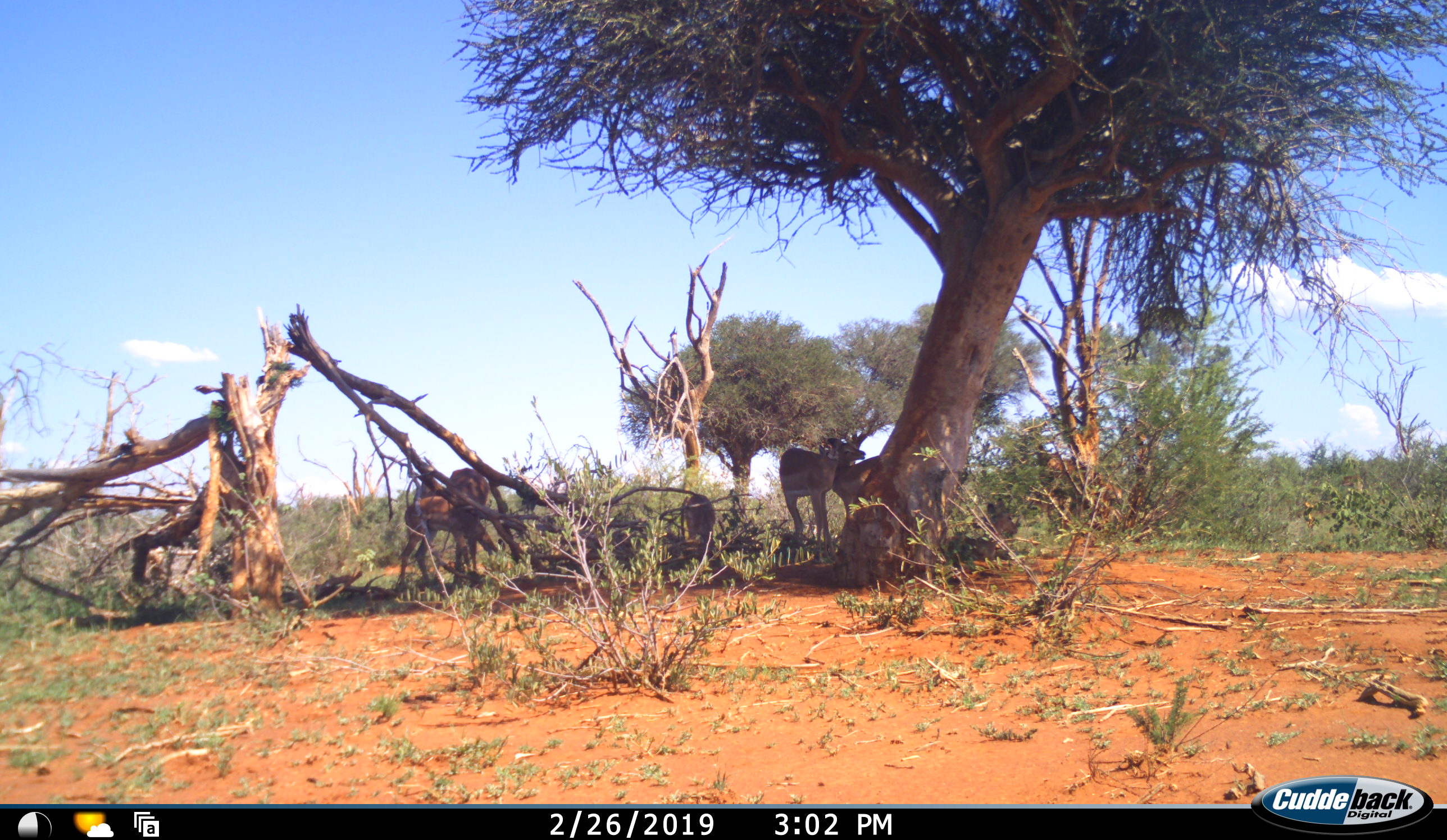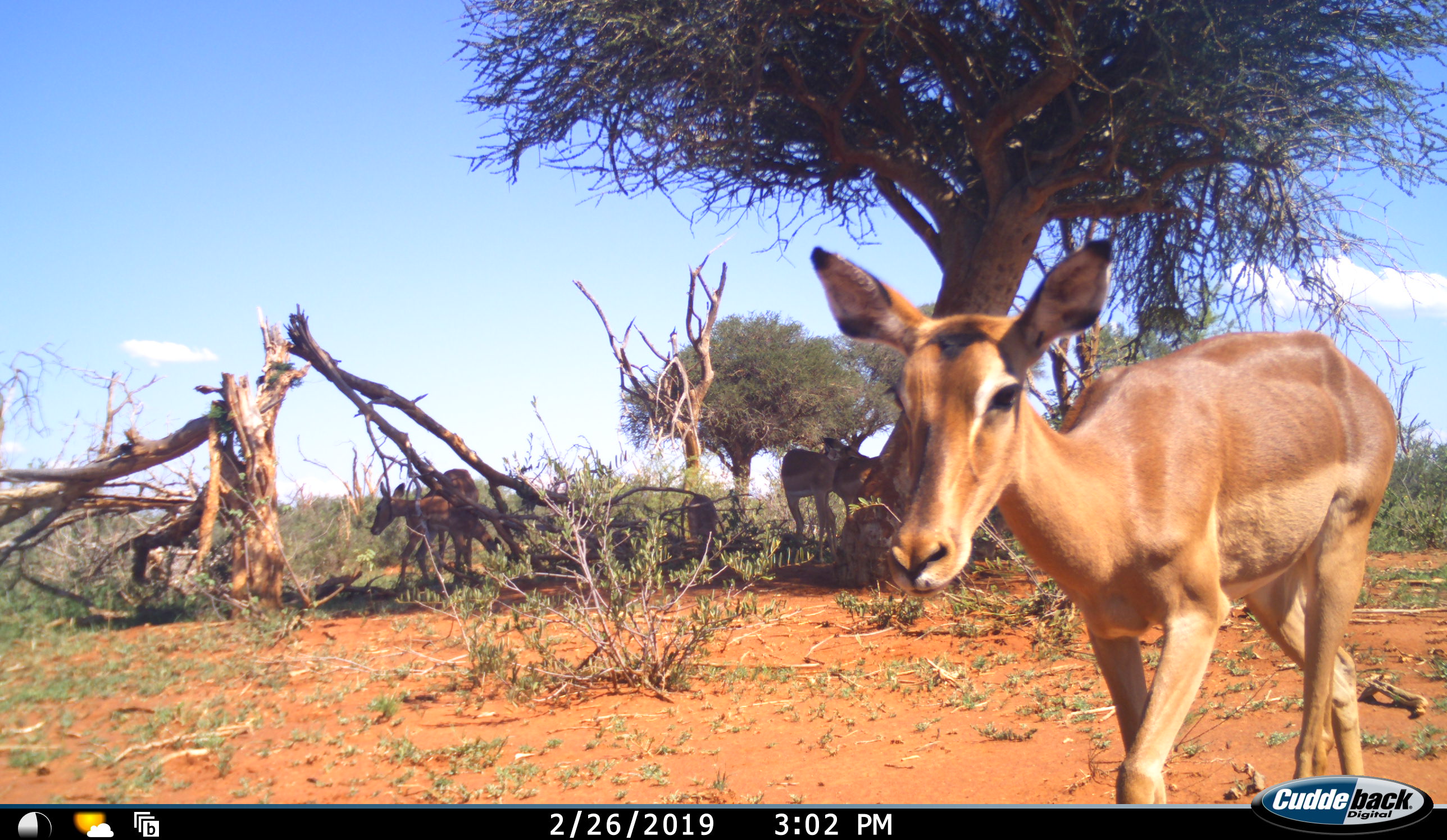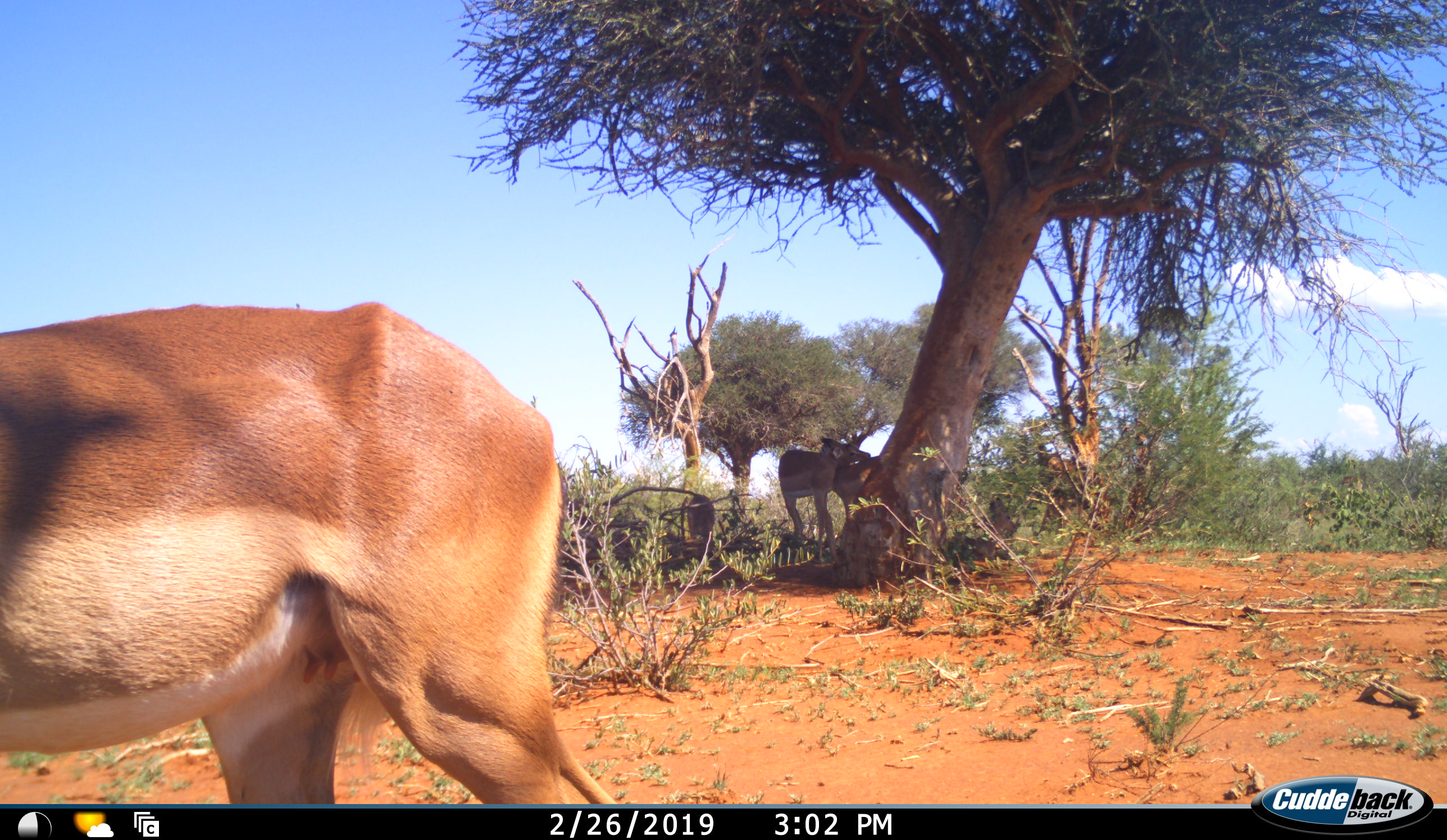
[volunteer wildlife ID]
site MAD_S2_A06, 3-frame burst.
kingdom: Animalia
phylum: Chordata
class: Mammalia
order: Artiodactyla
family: Bovidae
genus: Aepyceros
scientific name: Aepyceros melampus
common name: impala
Impala (Aepyceros melampus), count 5. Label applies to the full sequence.